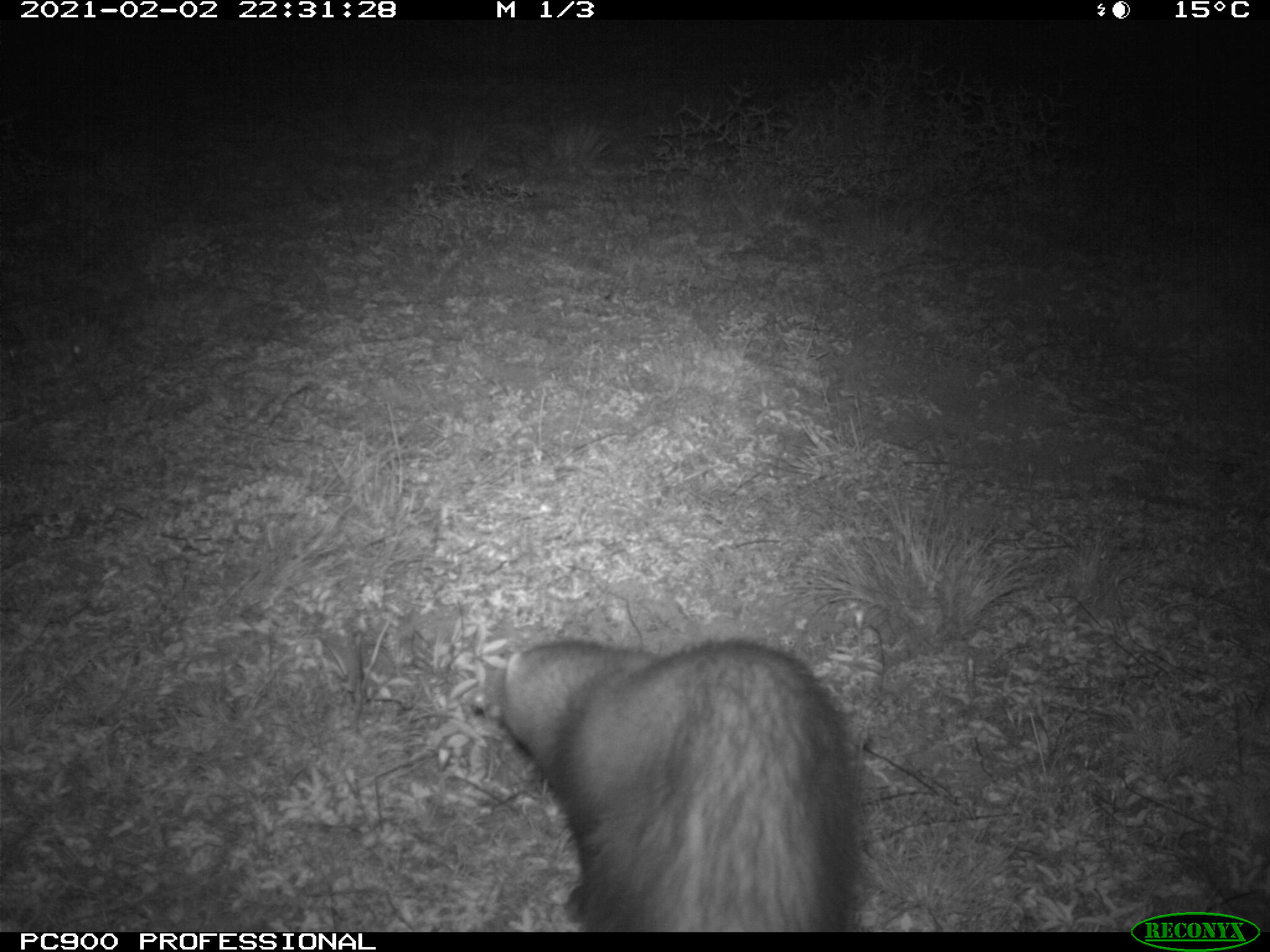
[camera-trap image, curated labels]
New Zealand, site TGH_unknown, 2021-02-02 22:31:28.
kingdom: Animalia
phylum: Chordata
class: Mammalia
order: Carnivora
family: Mustelidae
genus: Mustela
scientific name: Mustela furo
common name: ferret